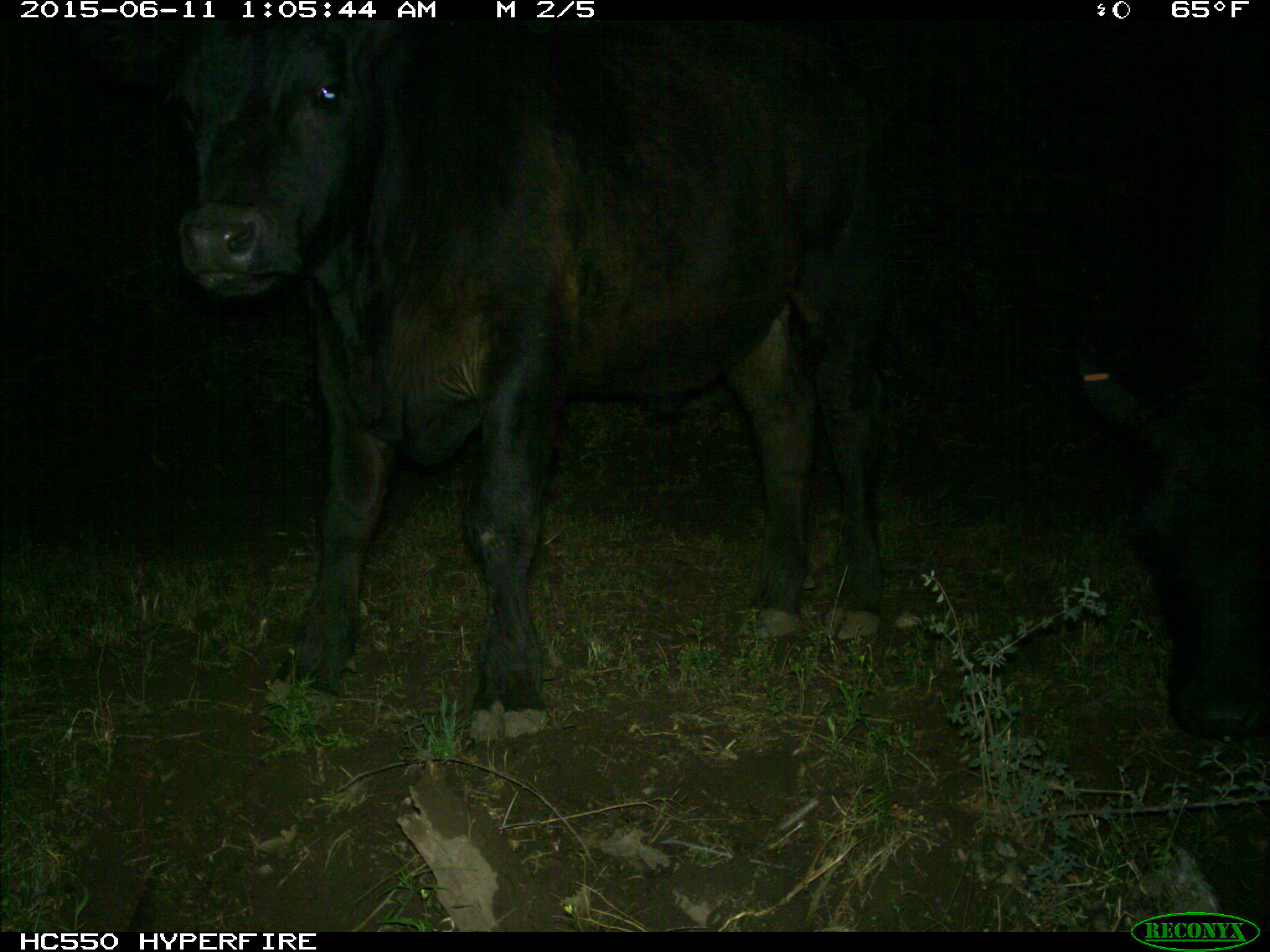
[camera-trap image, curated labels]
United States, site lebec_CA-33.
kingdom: Animalia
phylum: Chordata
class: Mammalia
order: Artiodactyla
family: Bovidae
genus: Bos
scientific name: Bos taurus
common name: domestic cow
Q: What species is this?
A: Bos taurus (domestic cow).